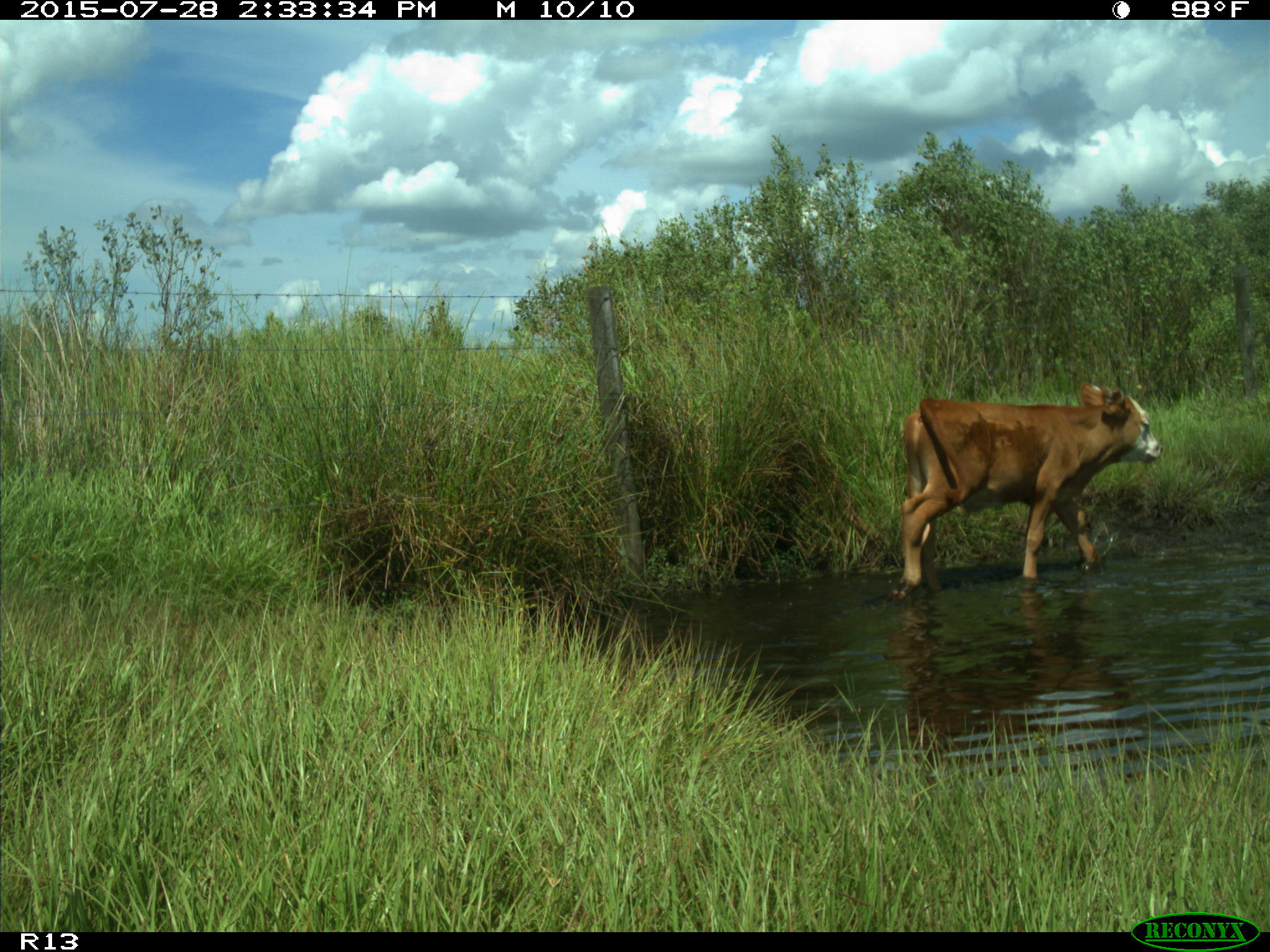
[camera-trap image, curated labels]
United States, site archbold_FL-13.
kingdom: Animalia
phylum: Chordata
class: Mammalia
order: Artiodactyla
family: Bovidae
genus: Bos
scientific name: Bos taurus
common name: domestic cow